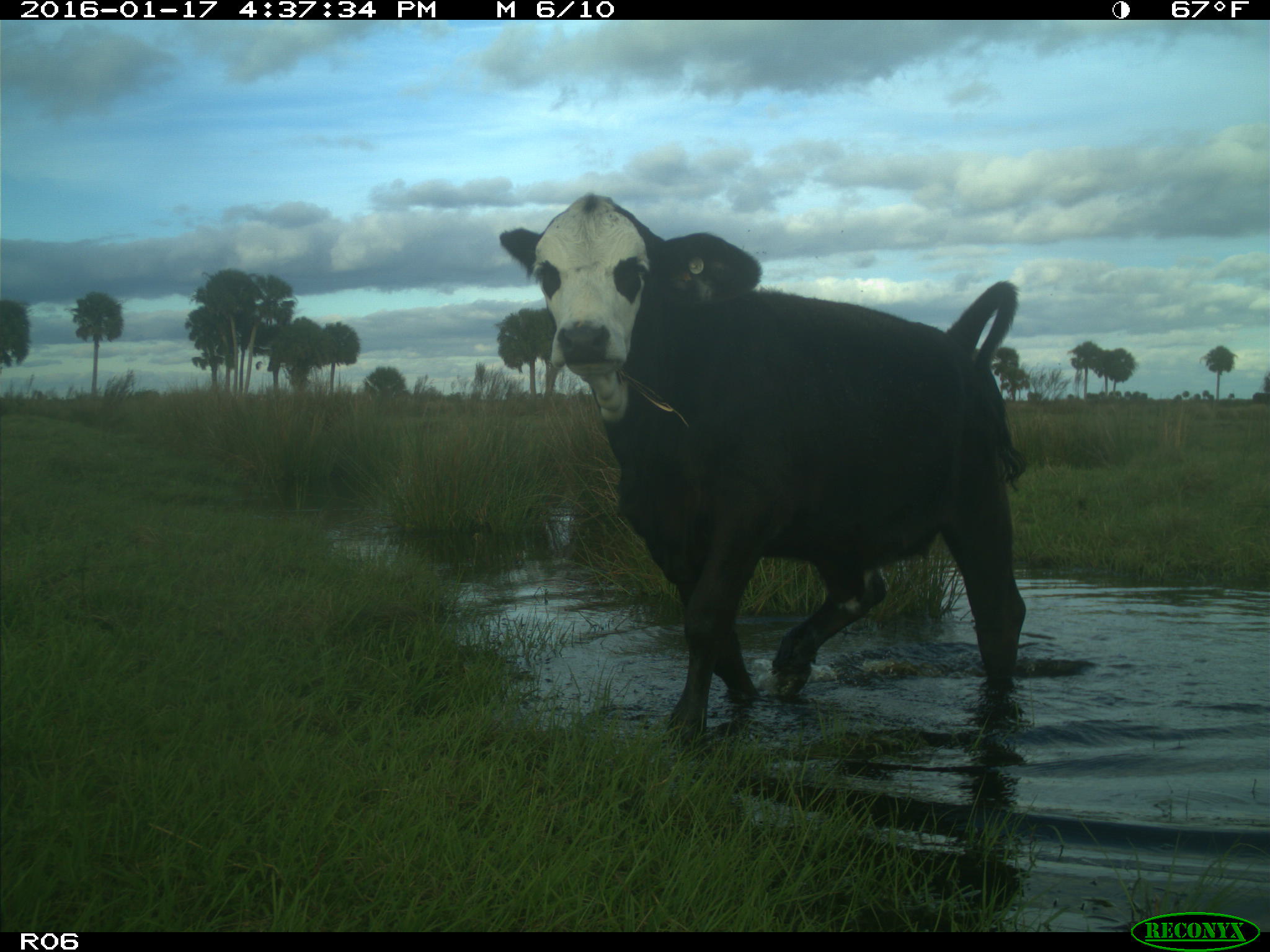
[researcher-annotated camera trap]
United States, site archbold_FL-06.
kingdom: Animalia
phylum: Chordata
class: Mammalia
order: Artiodactyla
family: Bovidae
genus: Bos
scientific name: Bos taurus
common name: domestic cow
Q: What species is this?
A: Bos taurus (domestic cow).